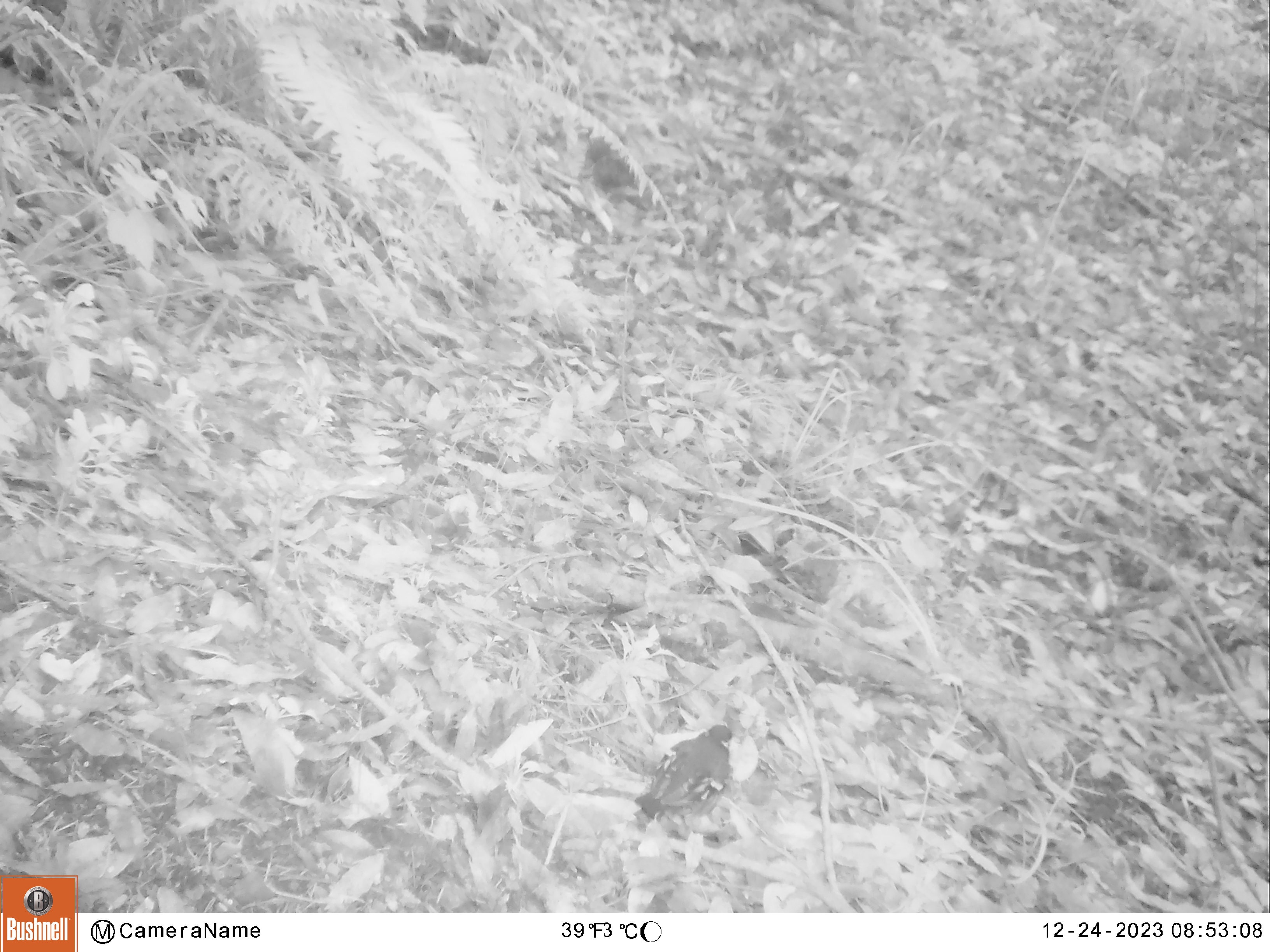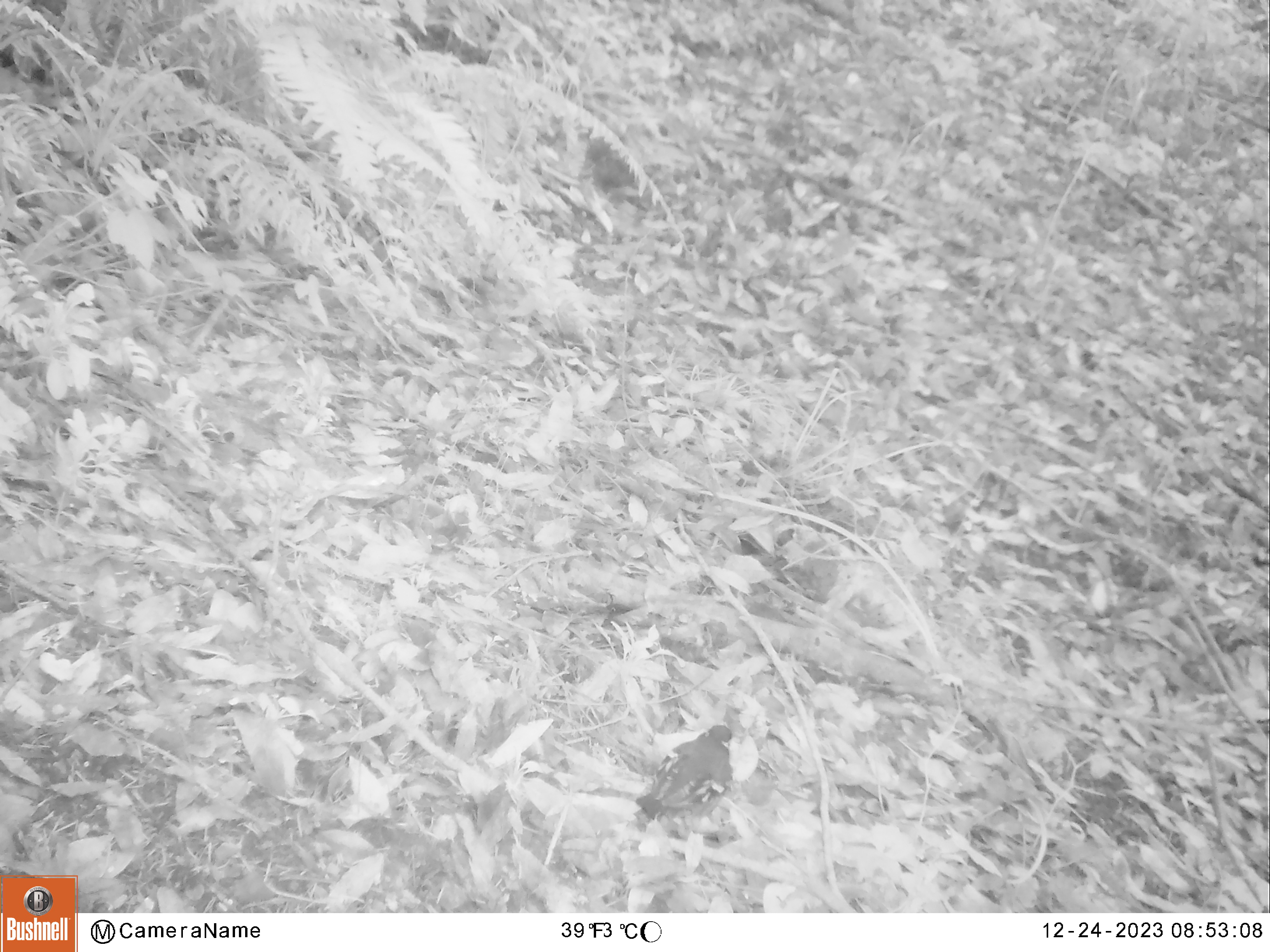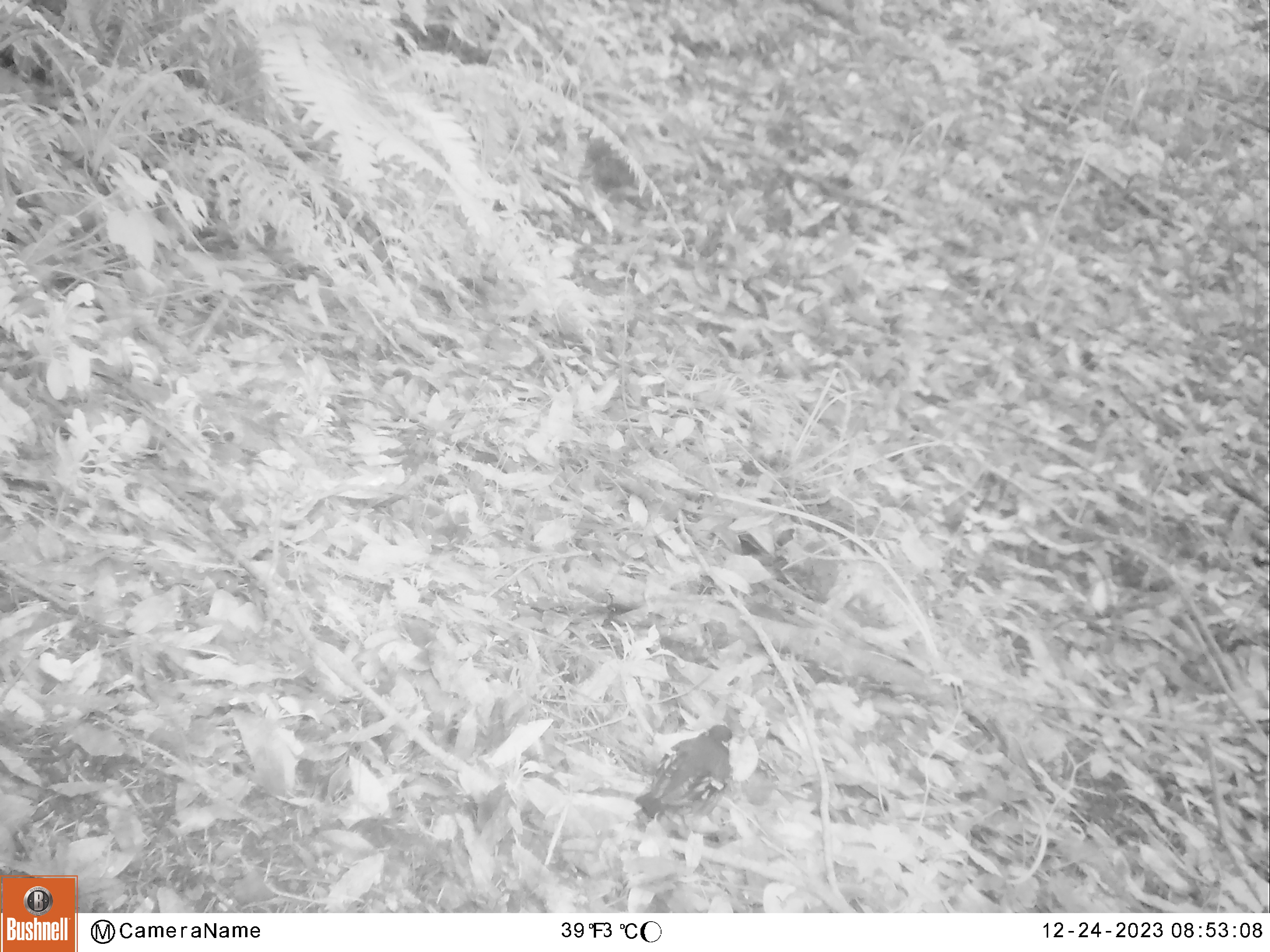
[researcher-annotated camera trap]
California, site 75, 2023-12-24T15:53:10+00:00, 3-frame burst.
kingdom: Animalia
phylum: Chordata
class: Aves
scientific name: Aves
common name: bird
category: unknown bird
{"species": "unknown bird (bird) (Aves)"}